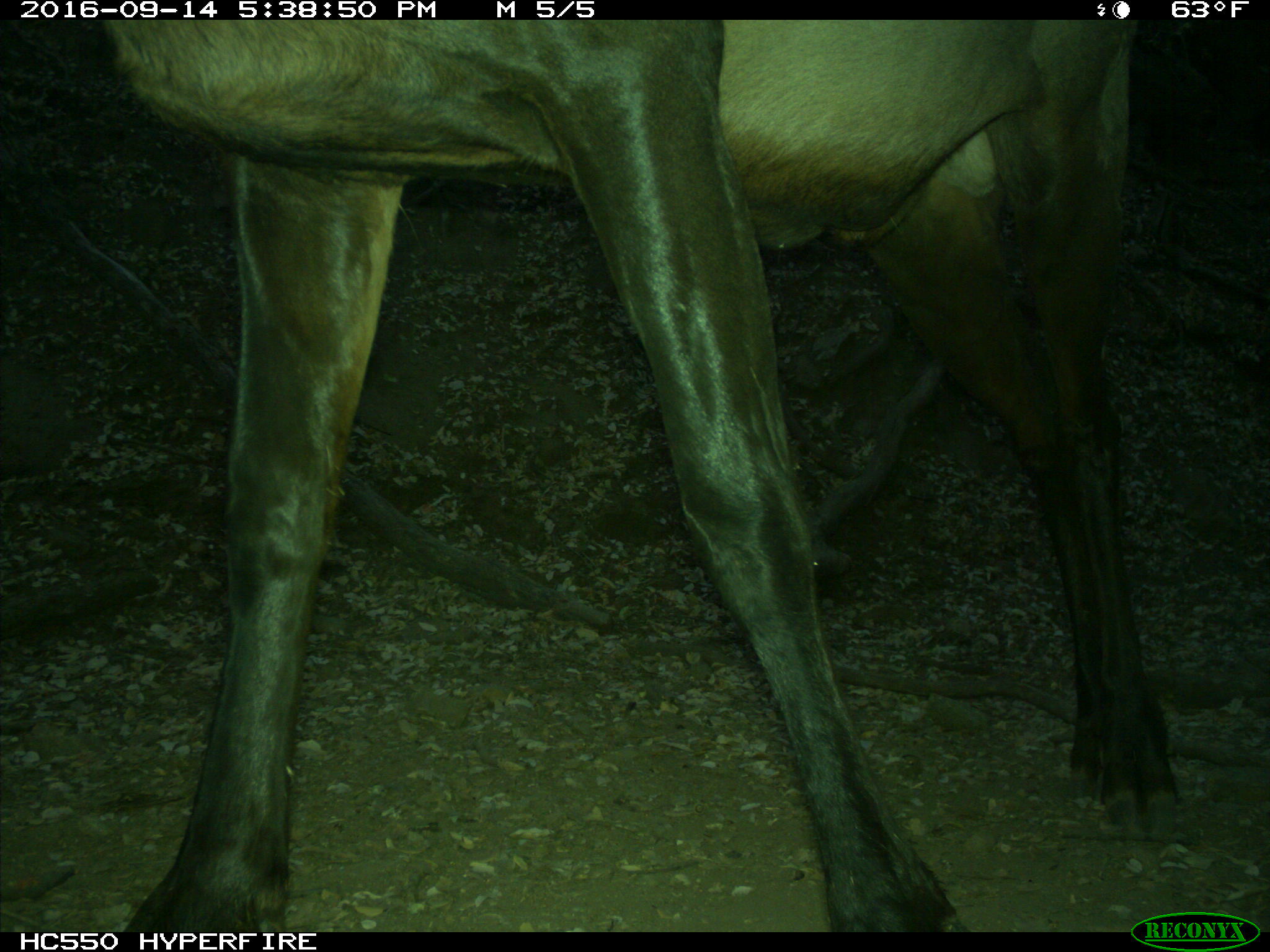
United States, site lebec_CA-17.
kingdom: Animalia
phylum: Chordata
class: Mammalia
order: Artiodactyla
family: Cervidae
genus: Cervus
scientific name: Cervus canadensis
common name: elk